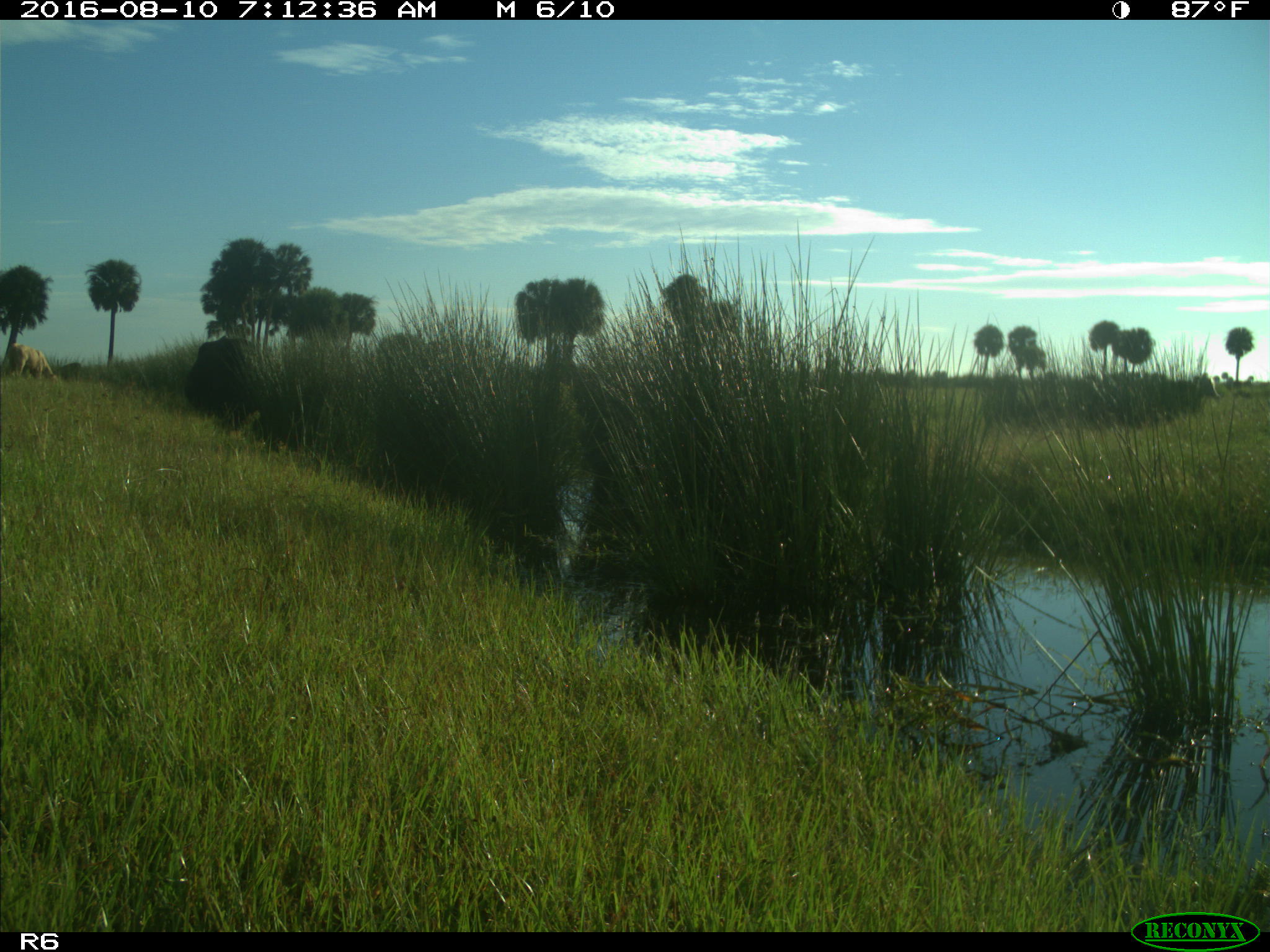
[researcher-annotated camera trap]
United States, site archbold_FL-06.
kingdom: Animalia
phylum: Chordata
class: Mammalia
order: Artiodactyla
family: Bovidae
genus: Bos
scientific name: Bos taurus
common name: domestic cow